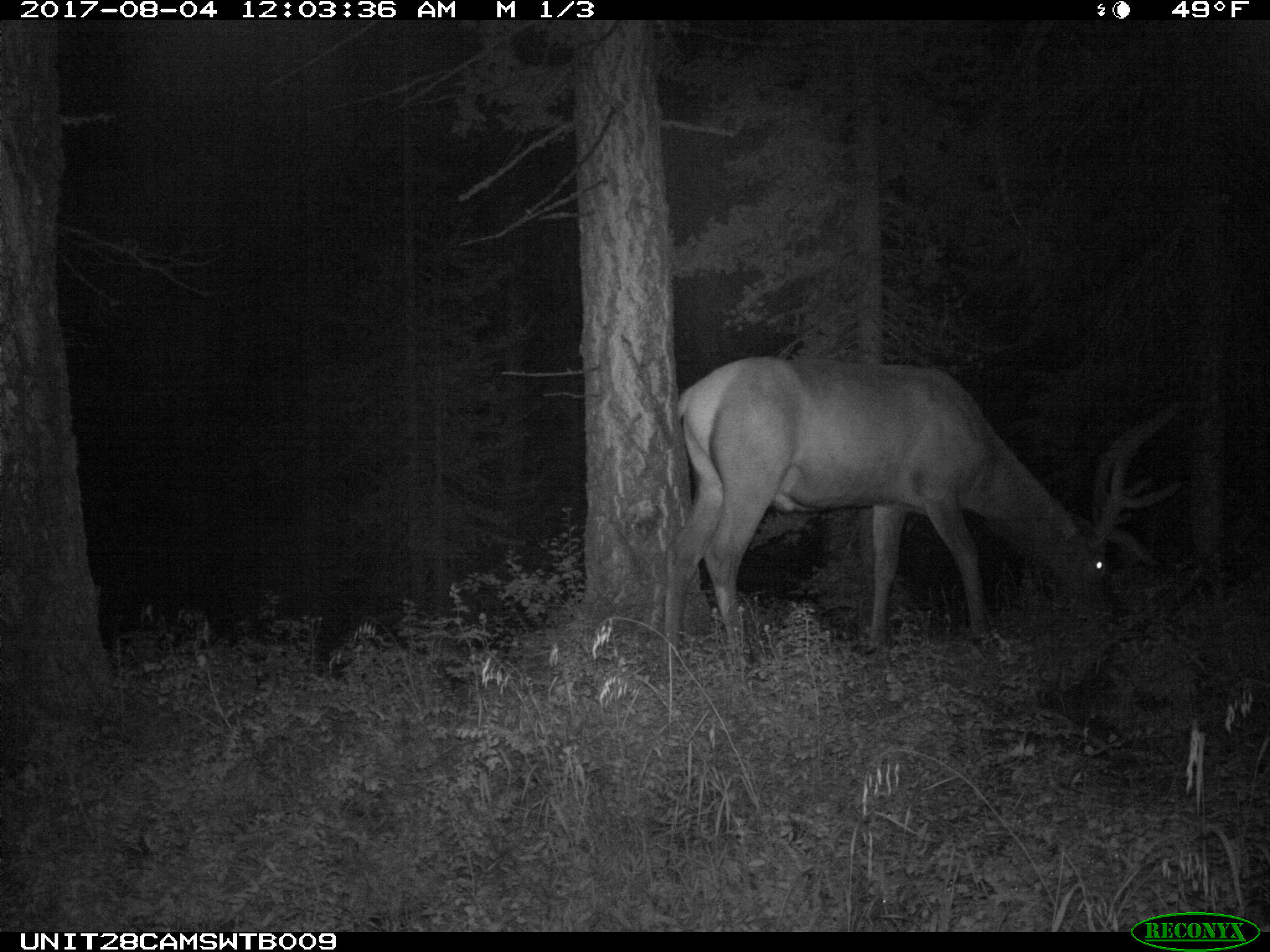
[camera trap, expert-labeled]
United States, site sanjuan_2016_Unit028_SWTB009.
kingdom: Animalia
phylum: Chordata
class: Mammalia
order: Artiodactyla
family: Cervidae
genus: Cervus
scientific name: Cervus elaphus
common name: red deer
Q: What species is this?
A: Cervus elaphus (red deer).